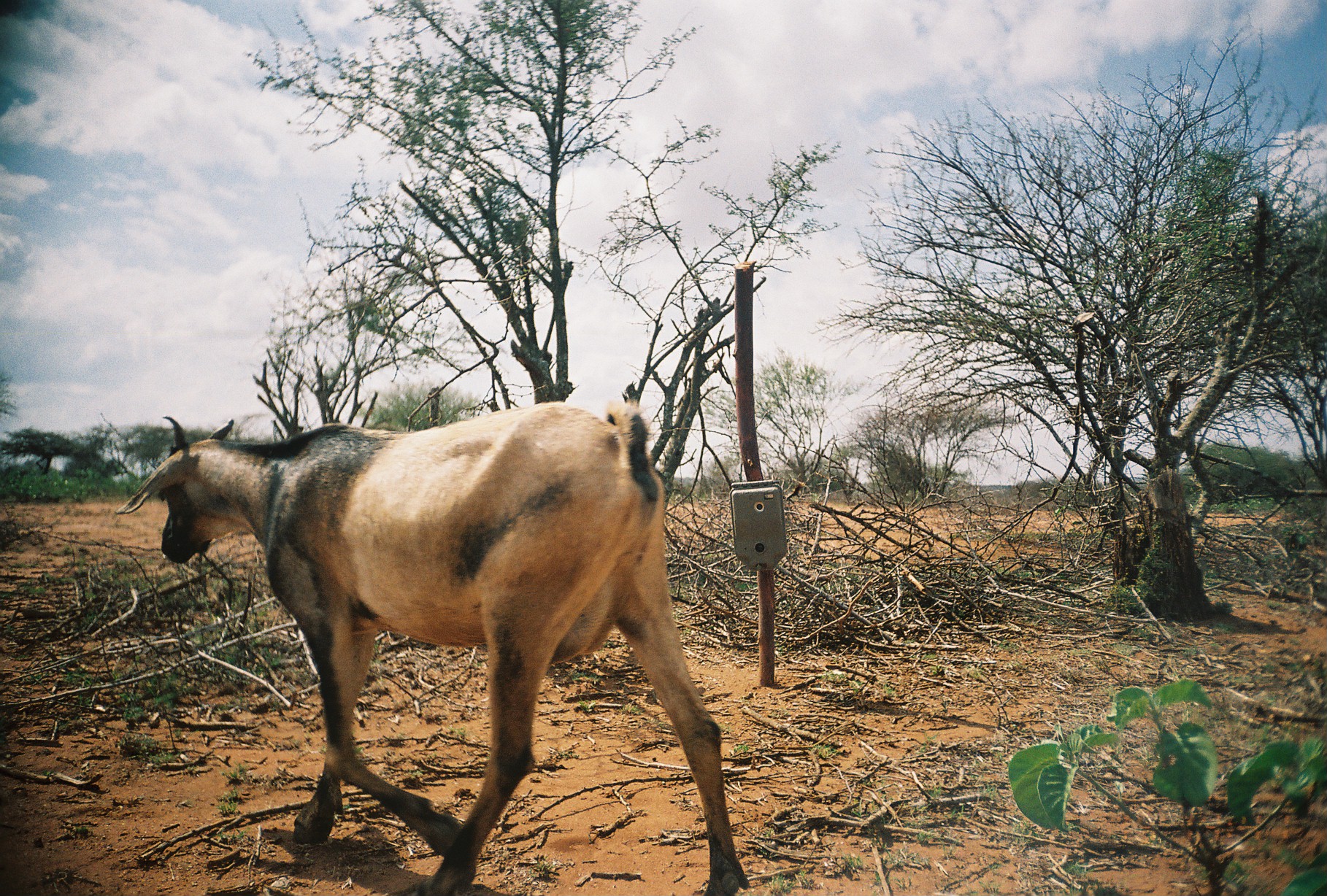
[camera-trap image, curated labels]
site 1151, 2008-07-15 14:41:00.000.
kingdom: Animalia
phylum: Chordata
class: Mammalia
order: Artiodactyla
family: Bovidae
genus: Capra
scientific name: Capra aegagrus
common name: wild goat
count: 1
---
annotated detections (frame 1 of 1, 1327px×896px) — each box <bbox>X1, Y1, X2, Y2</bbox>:
capra aegagrus: <bbox>115, 397, 750, 896</bbox>